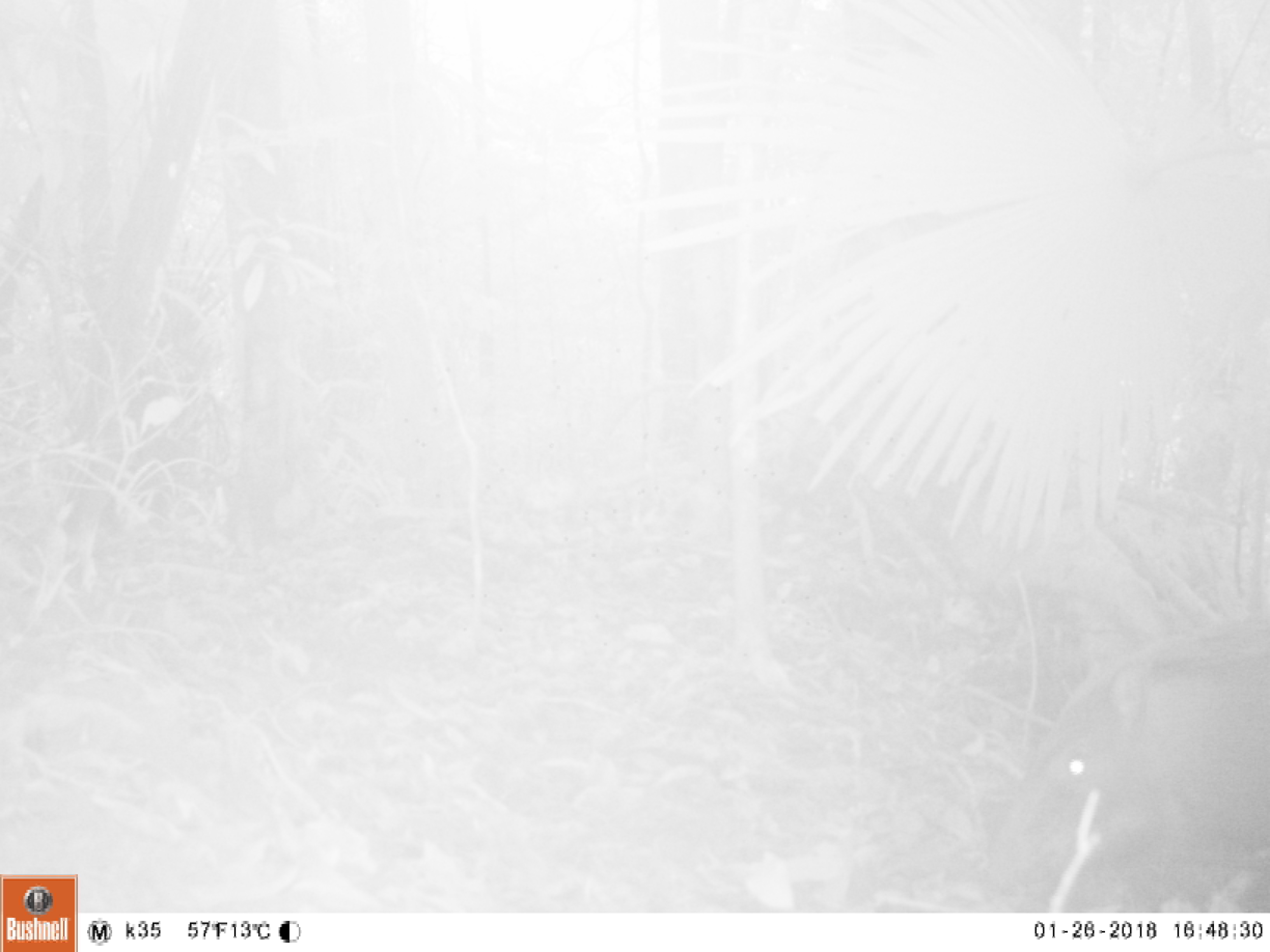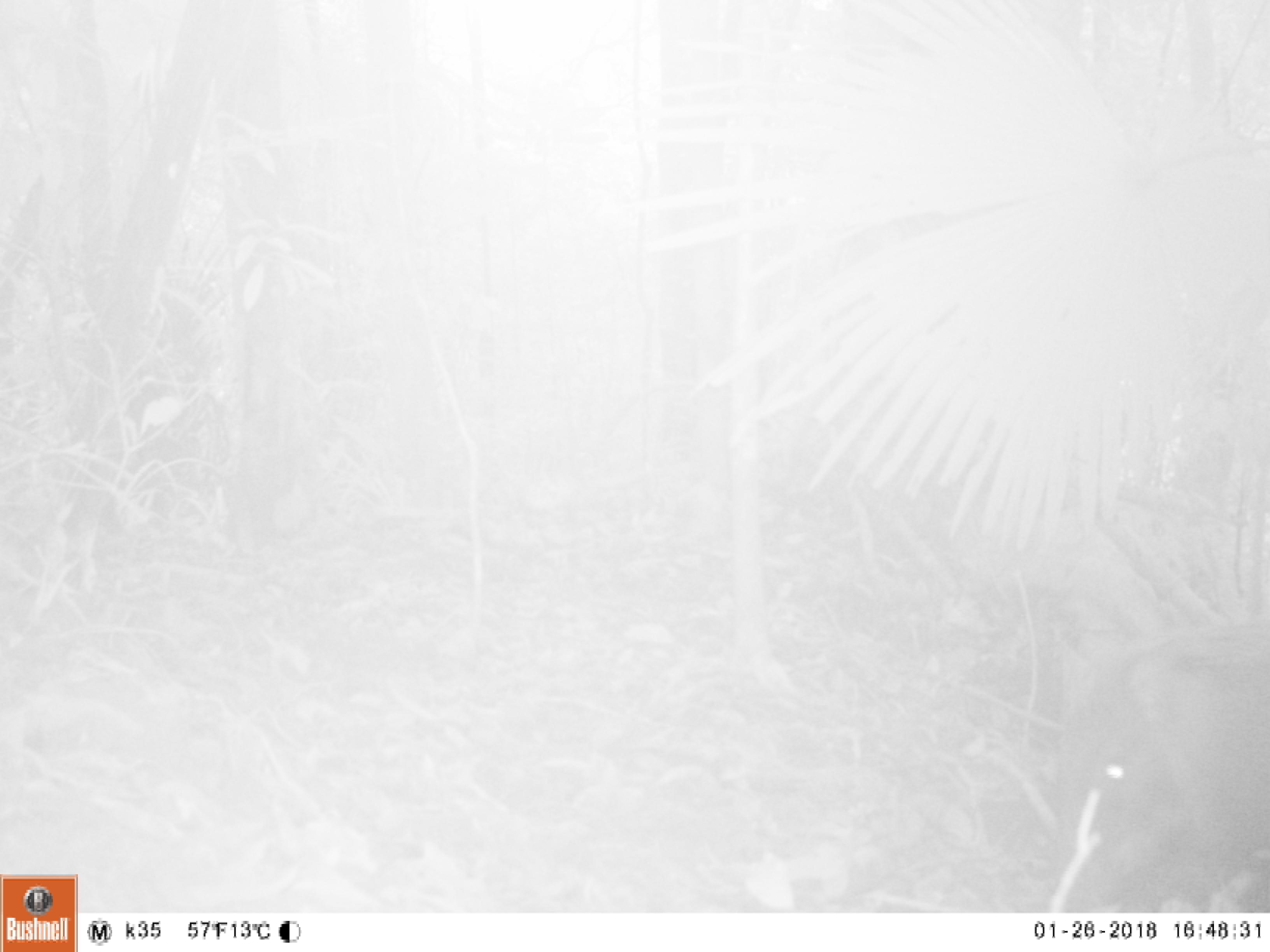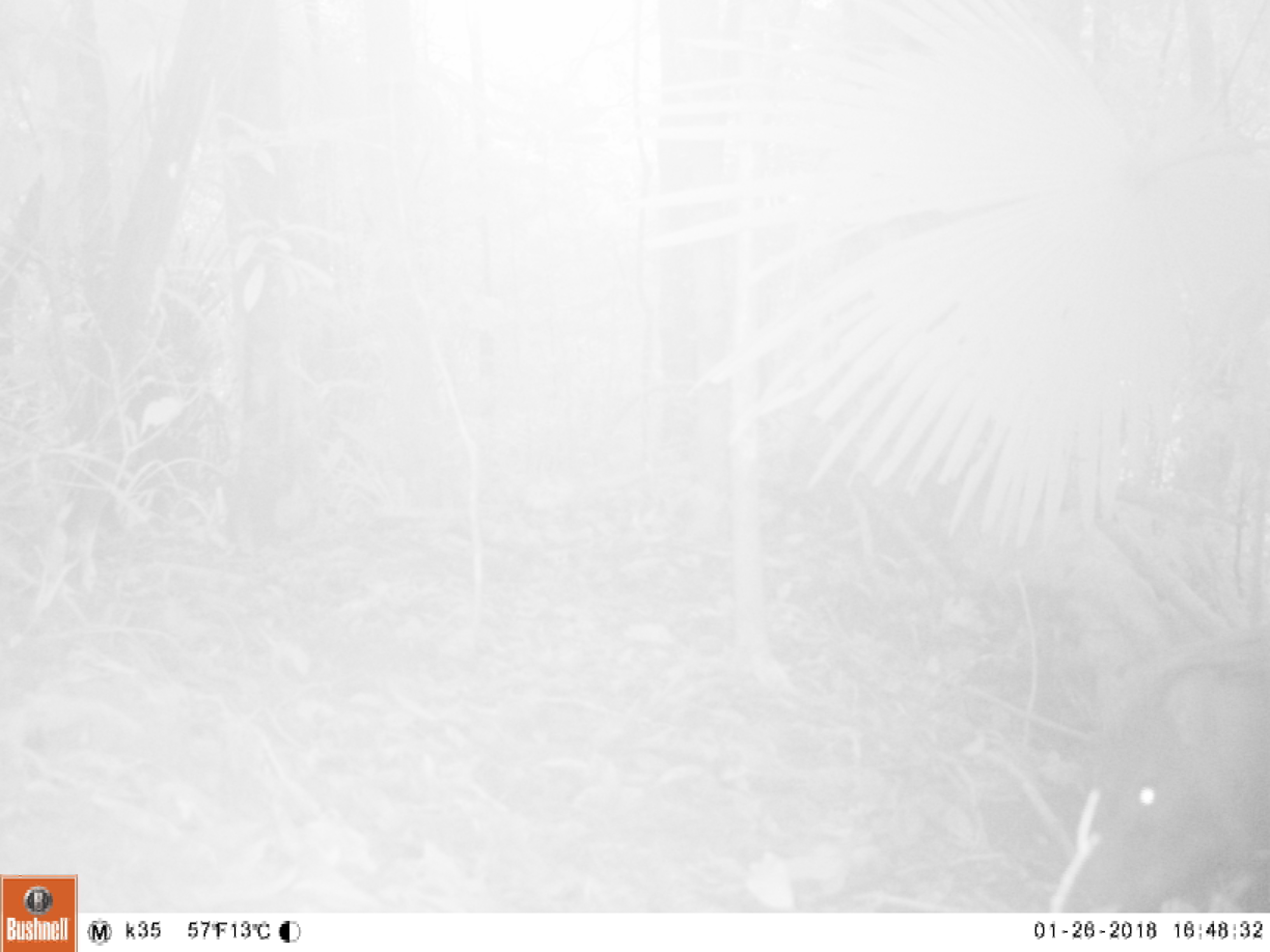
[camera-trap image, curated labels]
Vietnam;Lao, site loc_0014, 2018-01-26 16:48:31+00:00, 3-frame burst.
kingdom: Animalia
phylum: Chordata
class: Mammalia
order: Artiodactyla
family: Suidae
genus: Sus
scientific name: Sus scrofa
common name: eurasian wild pig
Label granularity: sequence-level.